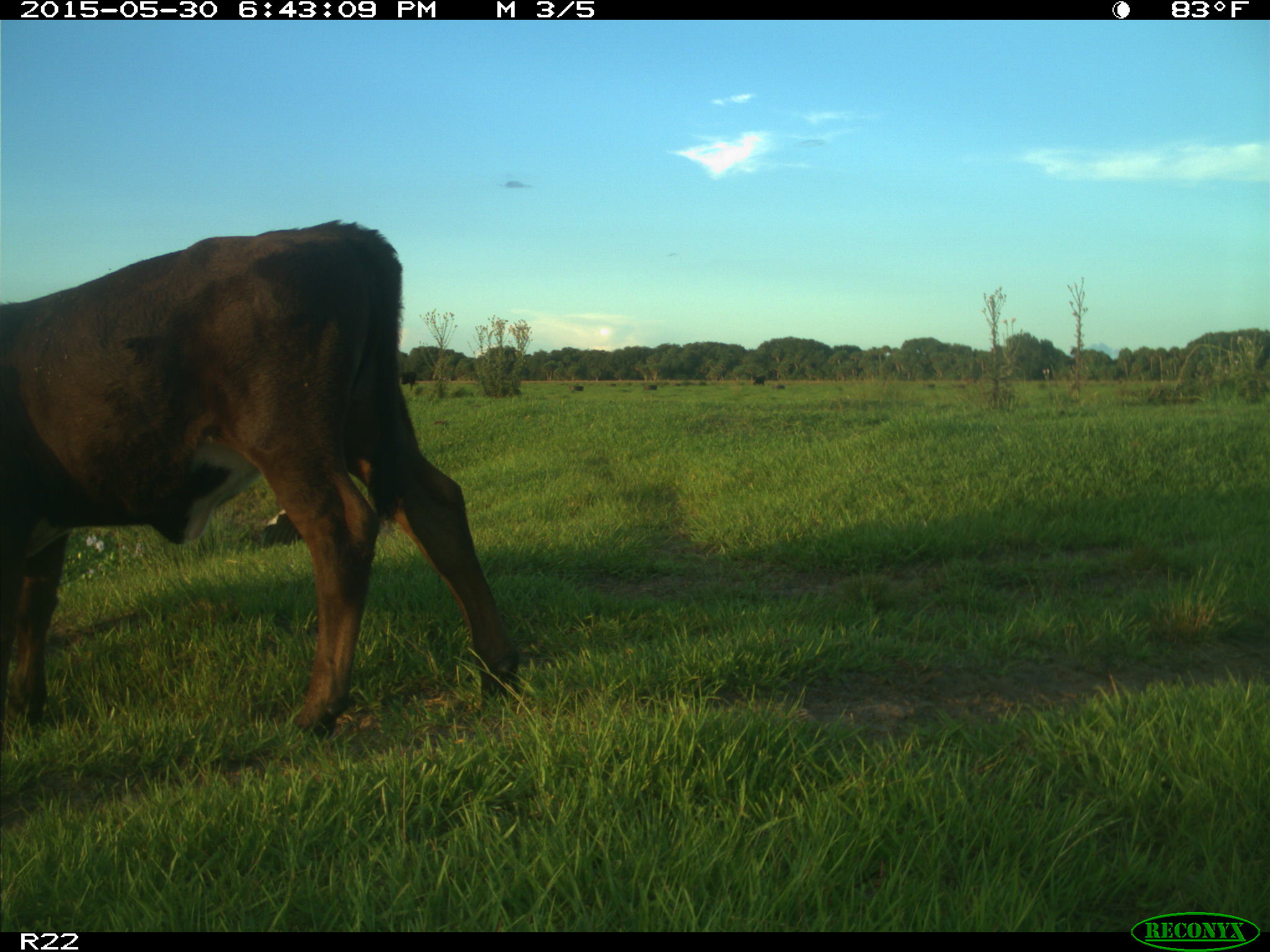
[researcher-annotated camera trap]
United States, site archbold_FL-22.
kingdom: Animalia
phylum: Chordata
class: Mammalia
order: Artiodactyla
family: Bovidae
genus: Bos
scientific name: Bos taurus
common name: domestic cow